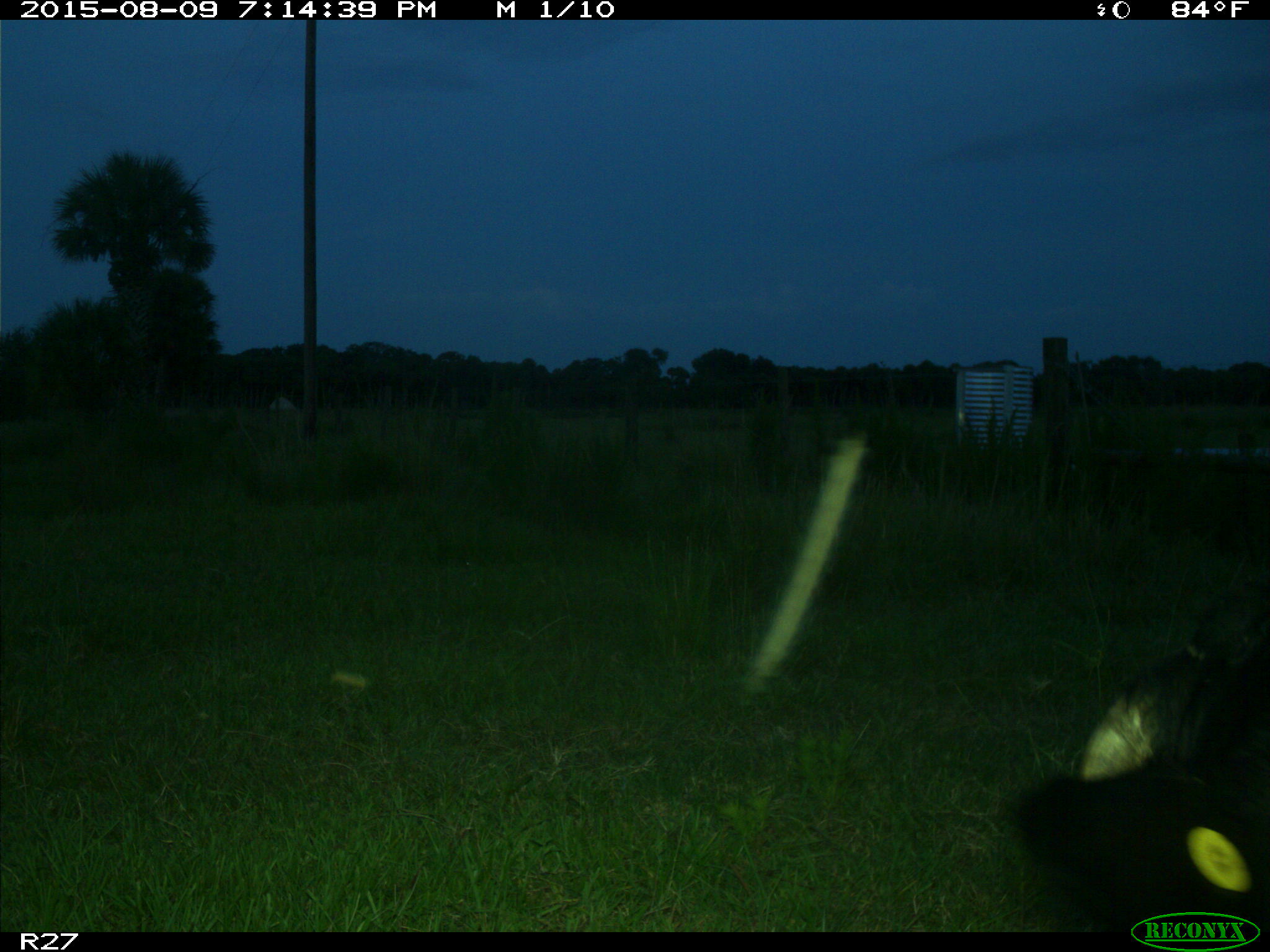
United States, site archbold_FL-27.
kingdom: Animalia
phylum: Chordata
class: Mammalia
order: Artiodactyla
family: Bovidae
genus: Bos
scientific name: Bos taurus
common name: domestic cow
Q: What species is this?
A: Bos taurus (domestic cow).